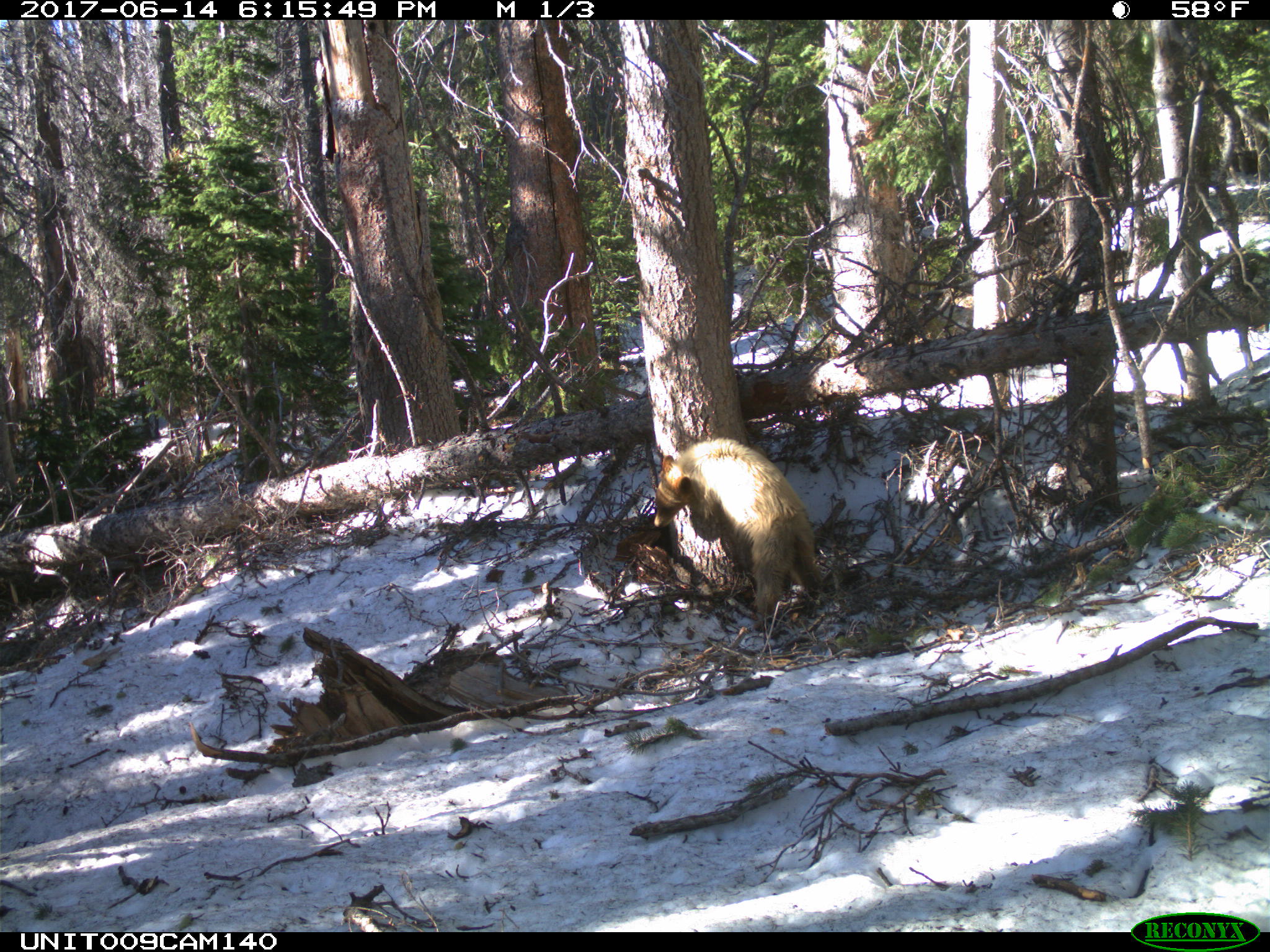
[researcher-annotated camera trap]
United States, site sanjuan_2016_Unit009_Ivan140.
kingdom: Animalia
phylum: Chordata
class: Mammalia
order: Carnivora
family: Ursidae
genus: Ursus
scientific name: Ursus americanus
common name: american black bear